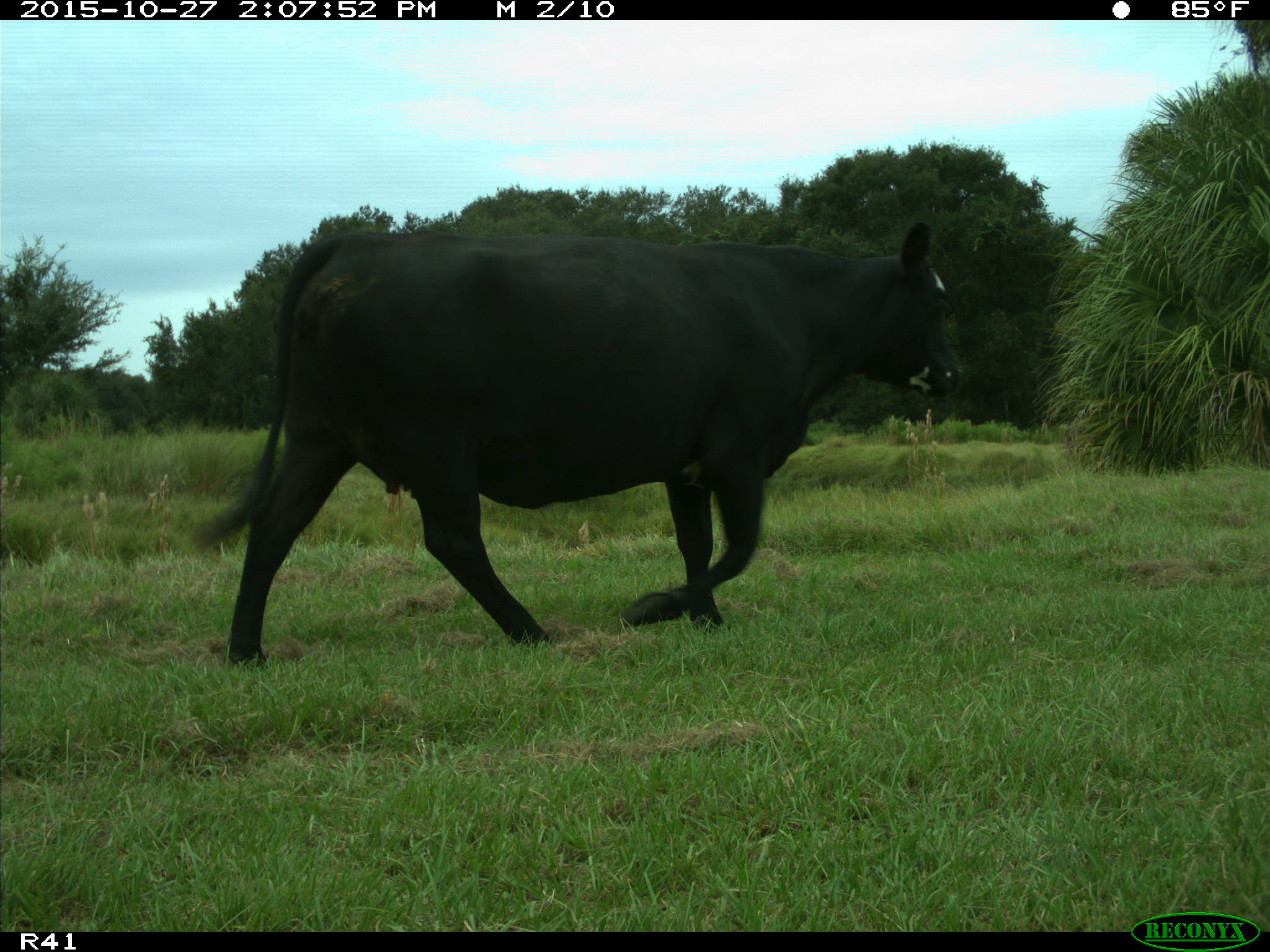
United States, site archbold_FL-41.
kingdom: Animalia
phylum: Chordata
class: Mammalia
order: Artiodactyla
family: Bovidae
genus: Bos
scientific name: Bos taurus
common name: domestic cow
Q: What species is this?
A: Bos taurus (domestic cow).